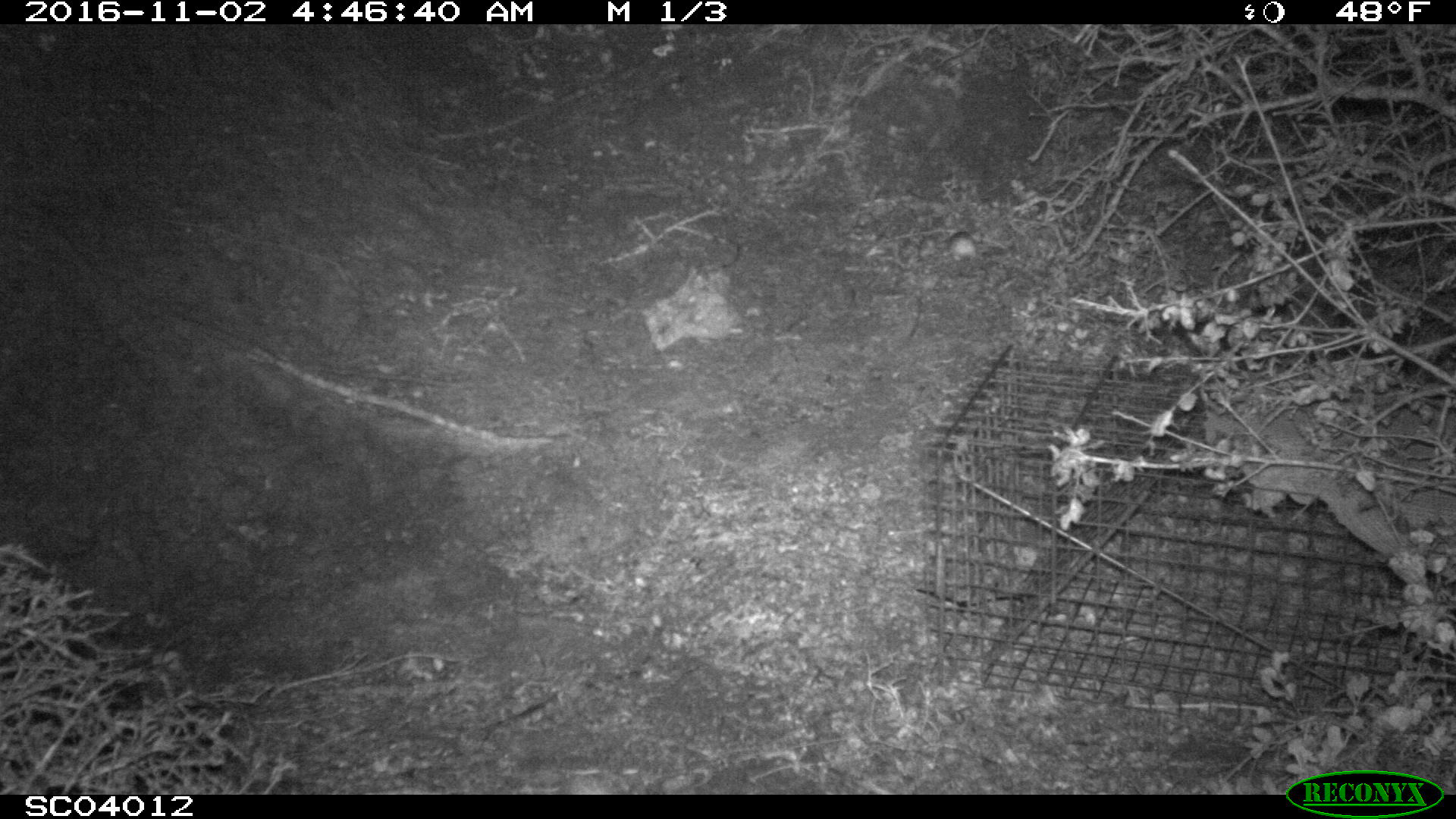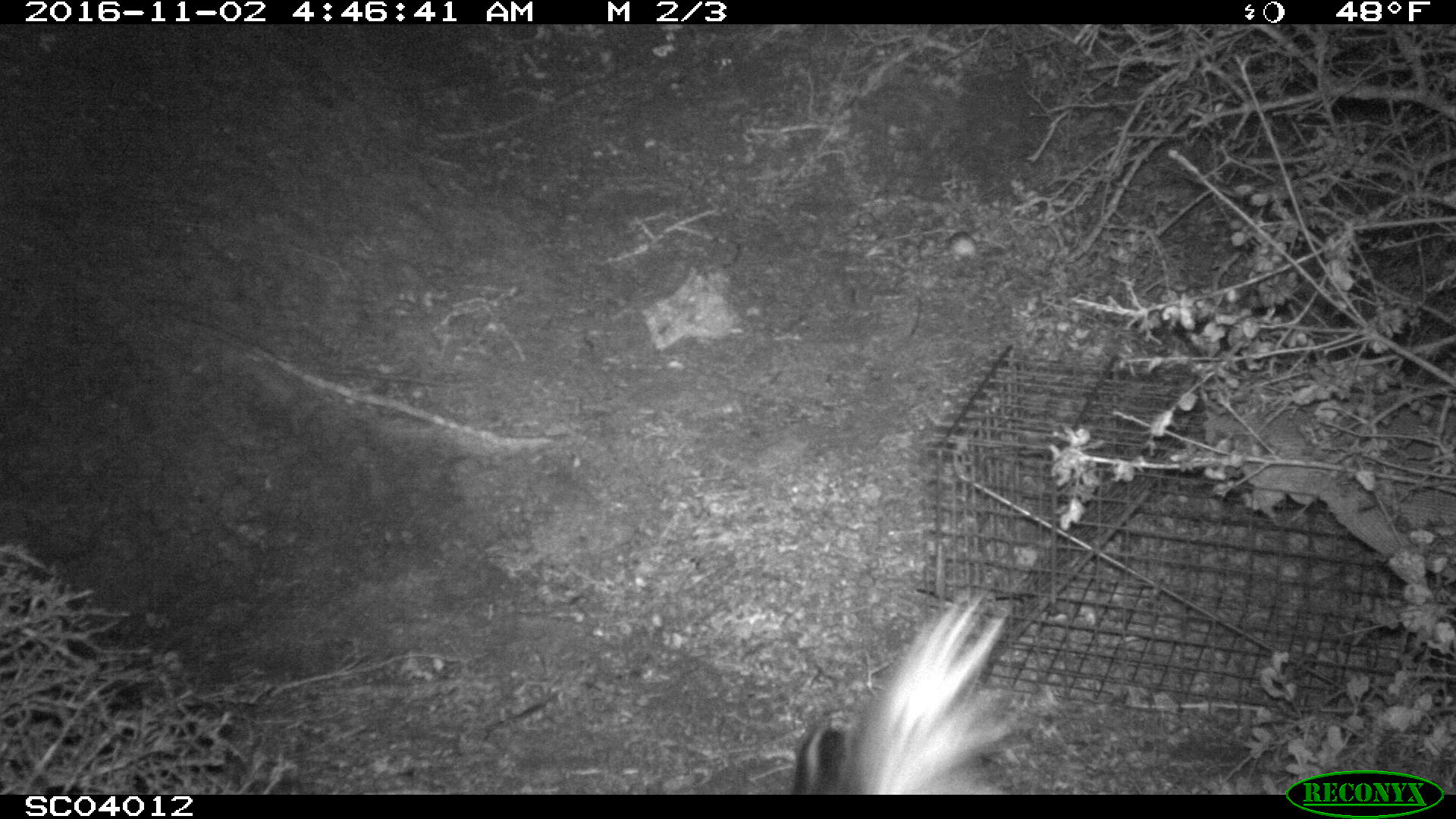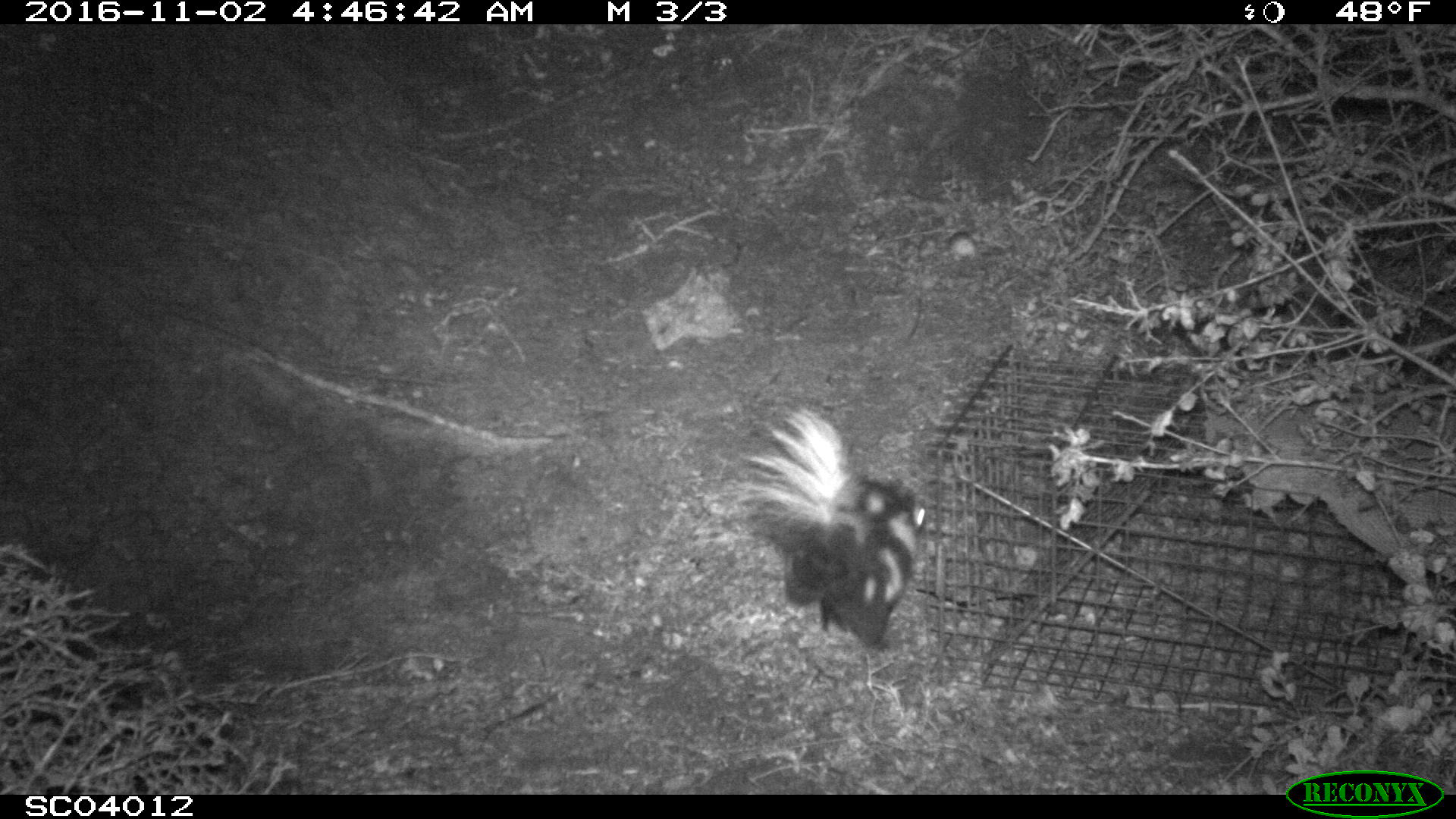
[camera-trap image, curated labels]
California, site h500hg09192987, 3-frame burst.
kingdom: Animalia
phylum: Chordata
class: Mammalia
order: Carnivora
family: Mephitidae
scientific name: Mephitidae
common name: skunk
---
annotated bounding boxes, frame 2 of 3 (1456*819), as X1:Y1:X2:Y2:
skunk: 793:593:1018:794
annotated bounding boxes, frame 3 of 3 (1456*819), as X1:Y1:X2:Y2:
skunk: 734:405:927:651